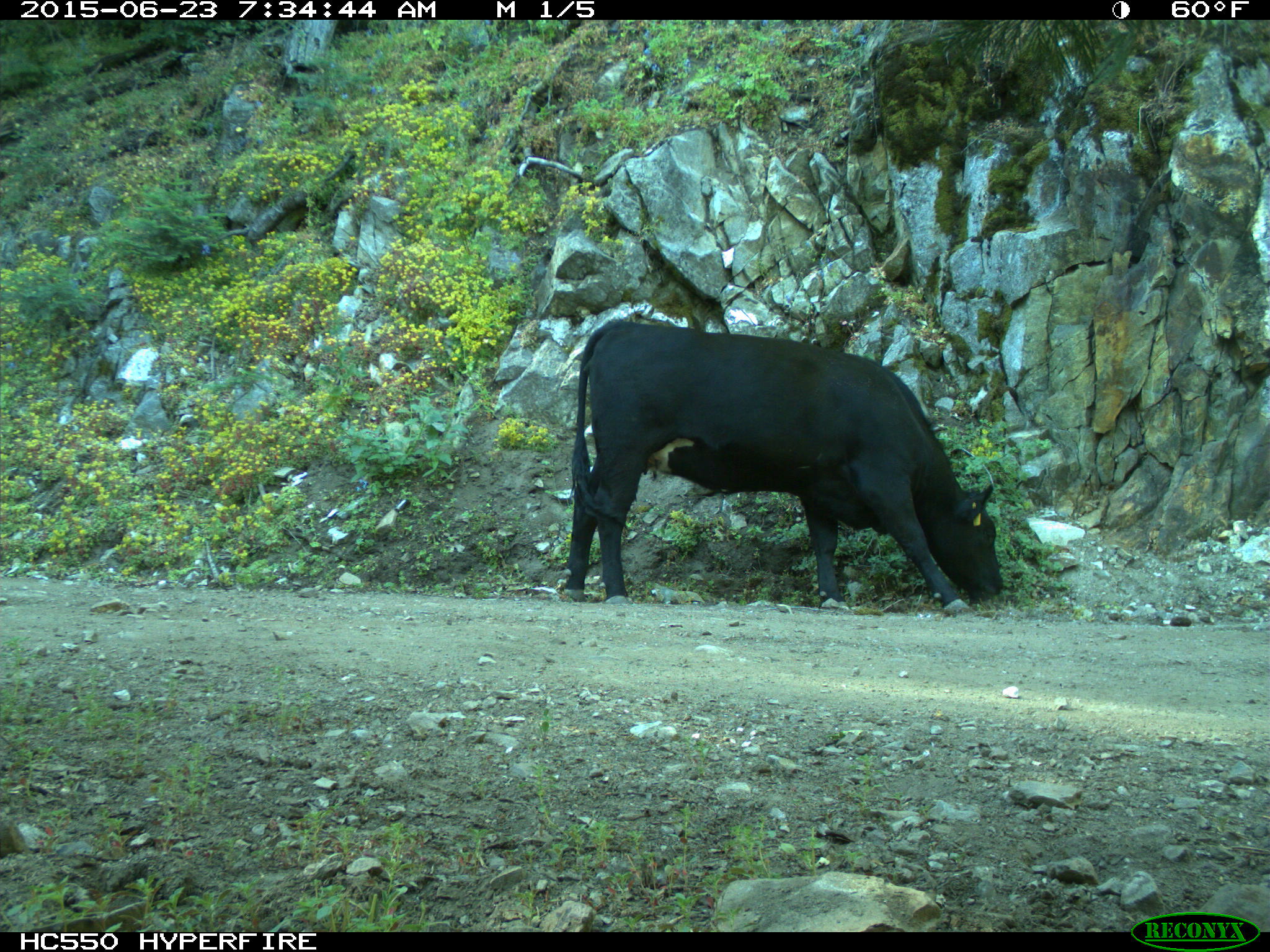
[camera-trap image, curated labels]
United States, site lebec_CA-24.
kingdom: Animalia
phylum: Chordata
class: Mammalia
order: Artiodactyla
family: Bovidae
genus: Bos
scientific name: Bos taurus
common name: domestic cow